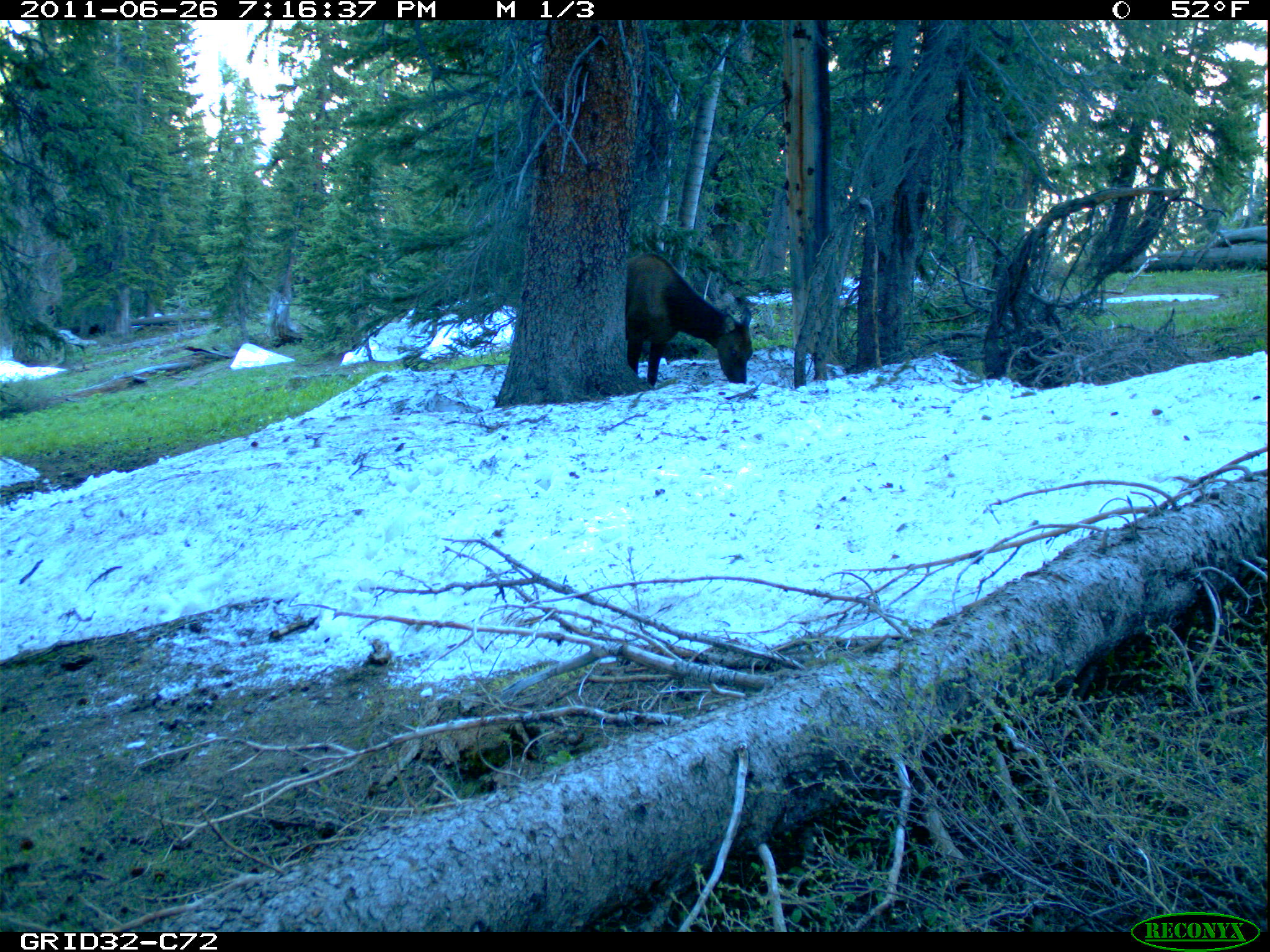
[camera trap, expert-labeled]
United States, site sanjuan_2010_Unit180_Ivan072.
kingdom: Animalia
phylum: Chordata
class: Mammalia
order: Artiodactyla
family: Cervidae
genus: Cervus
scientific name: Cervus elaphus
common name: red deer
Cervus elaphus (red deer).